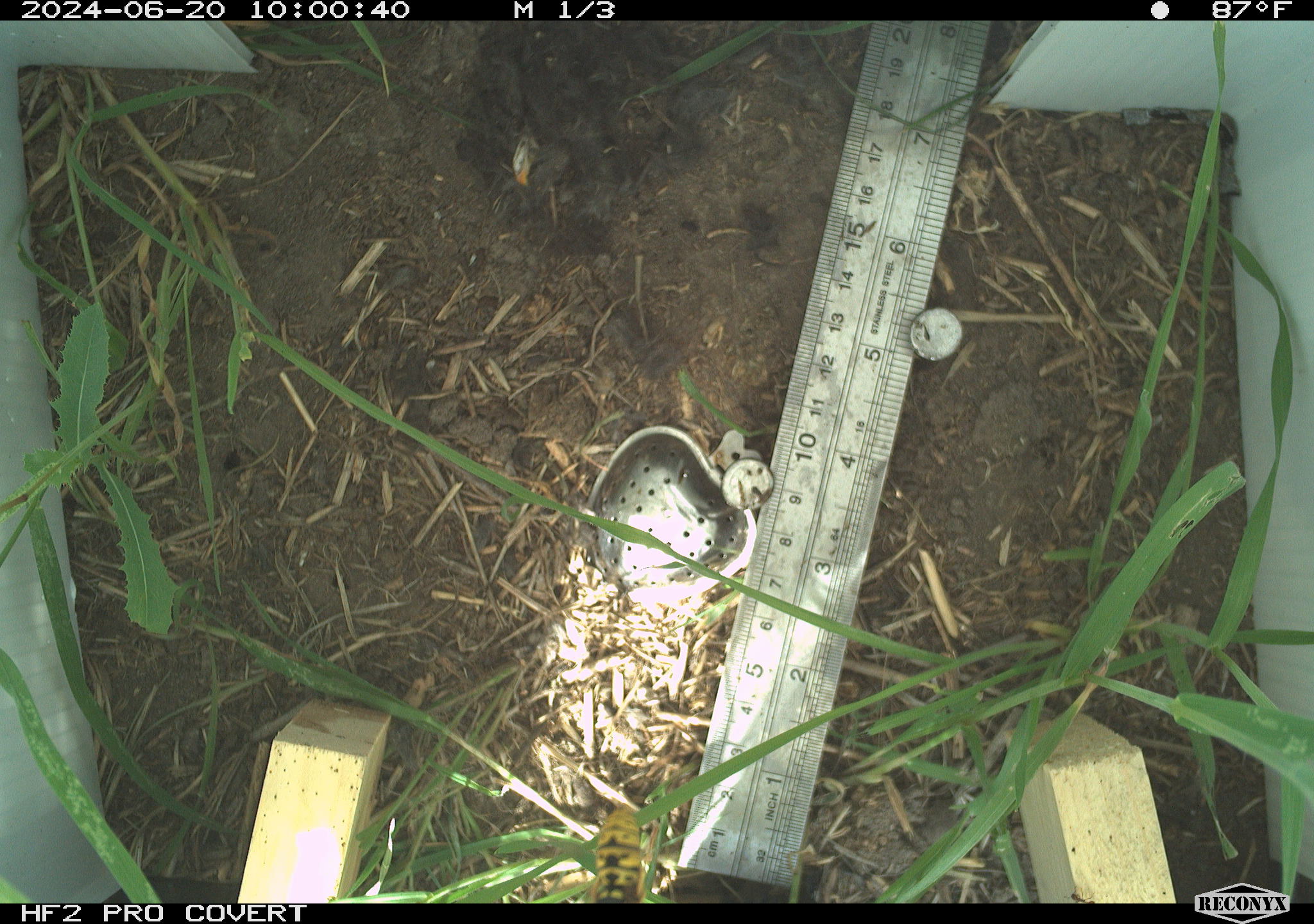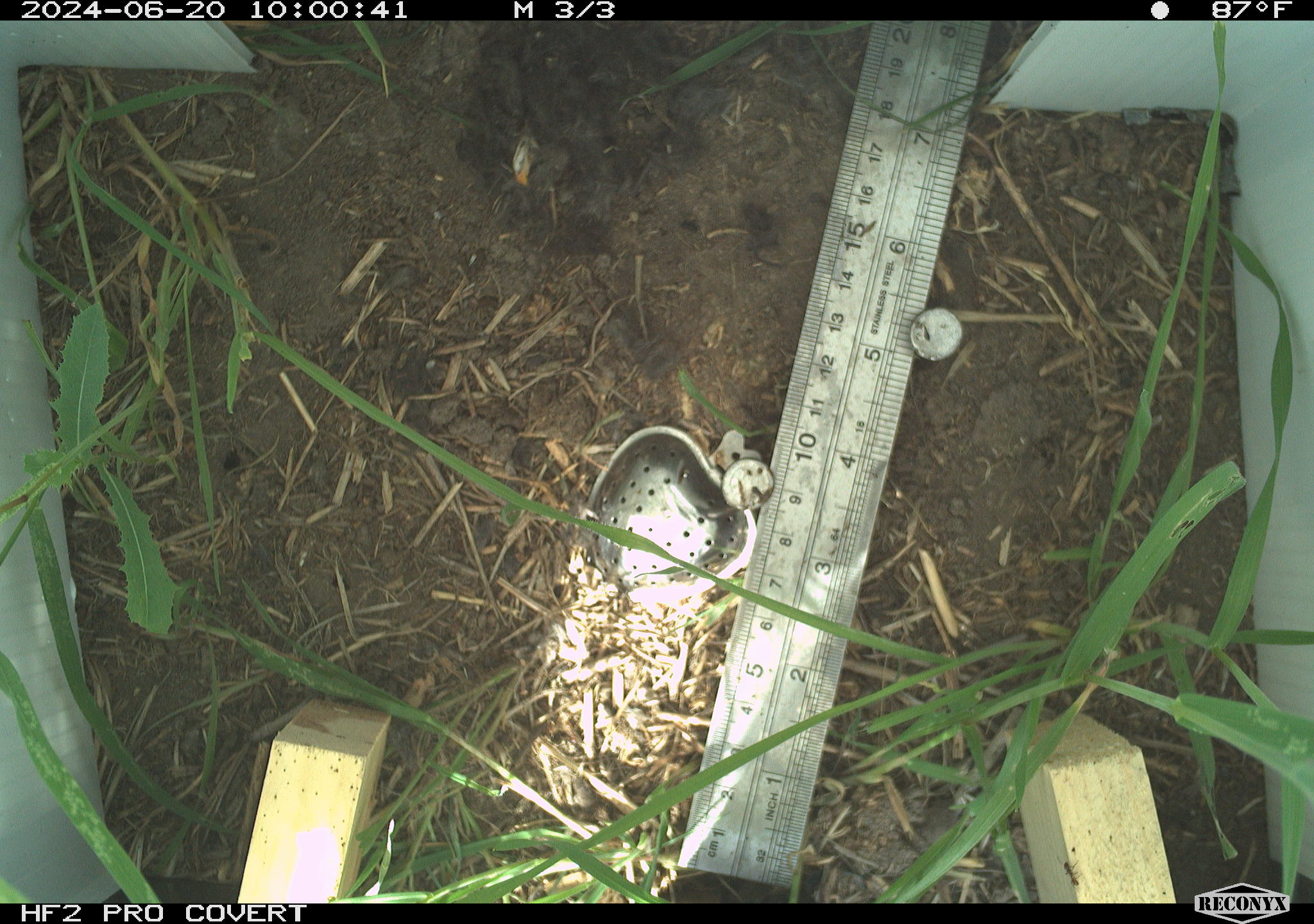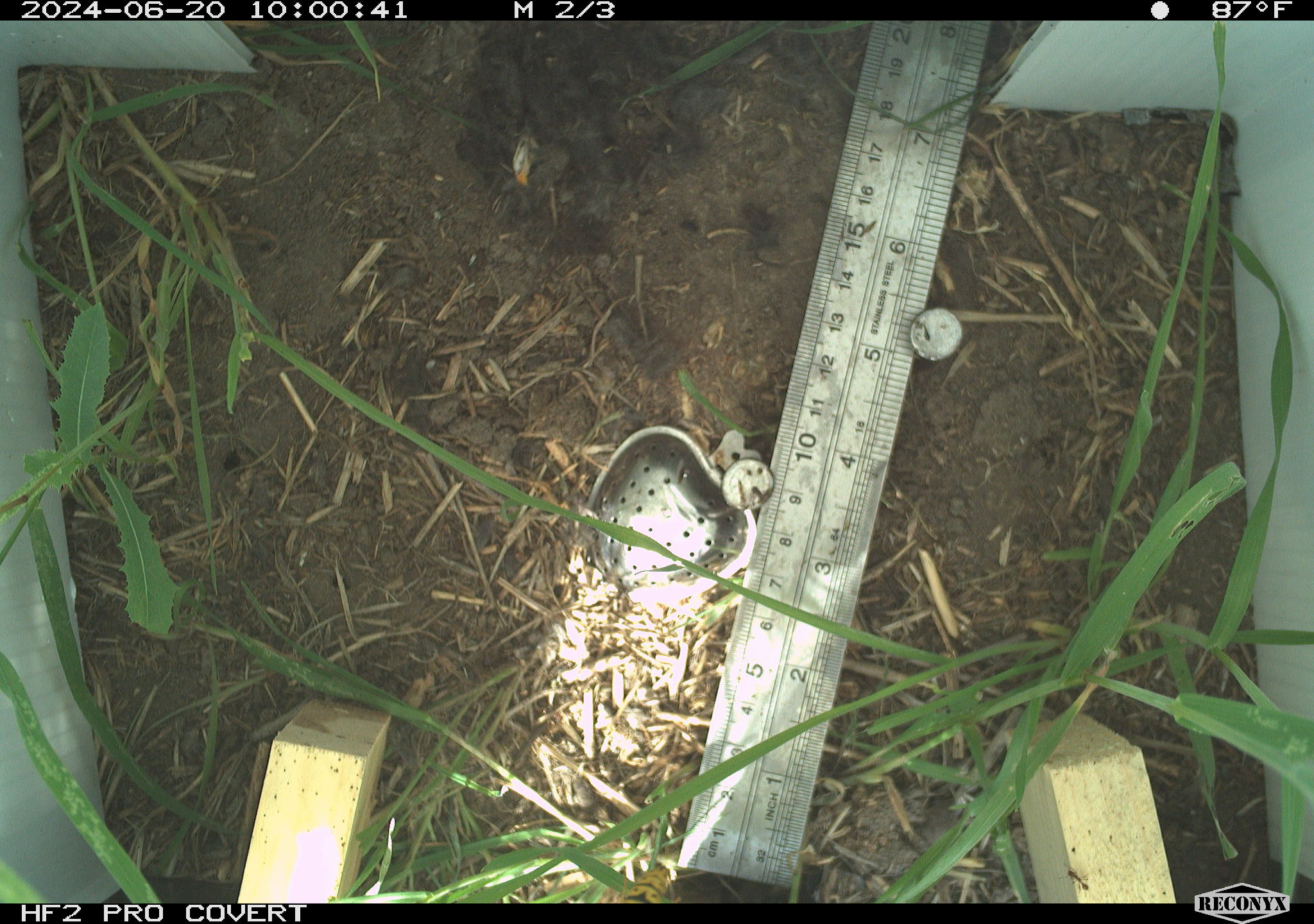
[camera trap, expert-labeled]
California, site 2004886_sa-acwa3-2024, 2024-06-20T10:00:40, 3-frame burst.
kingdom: Animalia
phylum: Arthropoda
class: Insecta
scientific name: Insecta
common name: insect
Insect (Insecta).